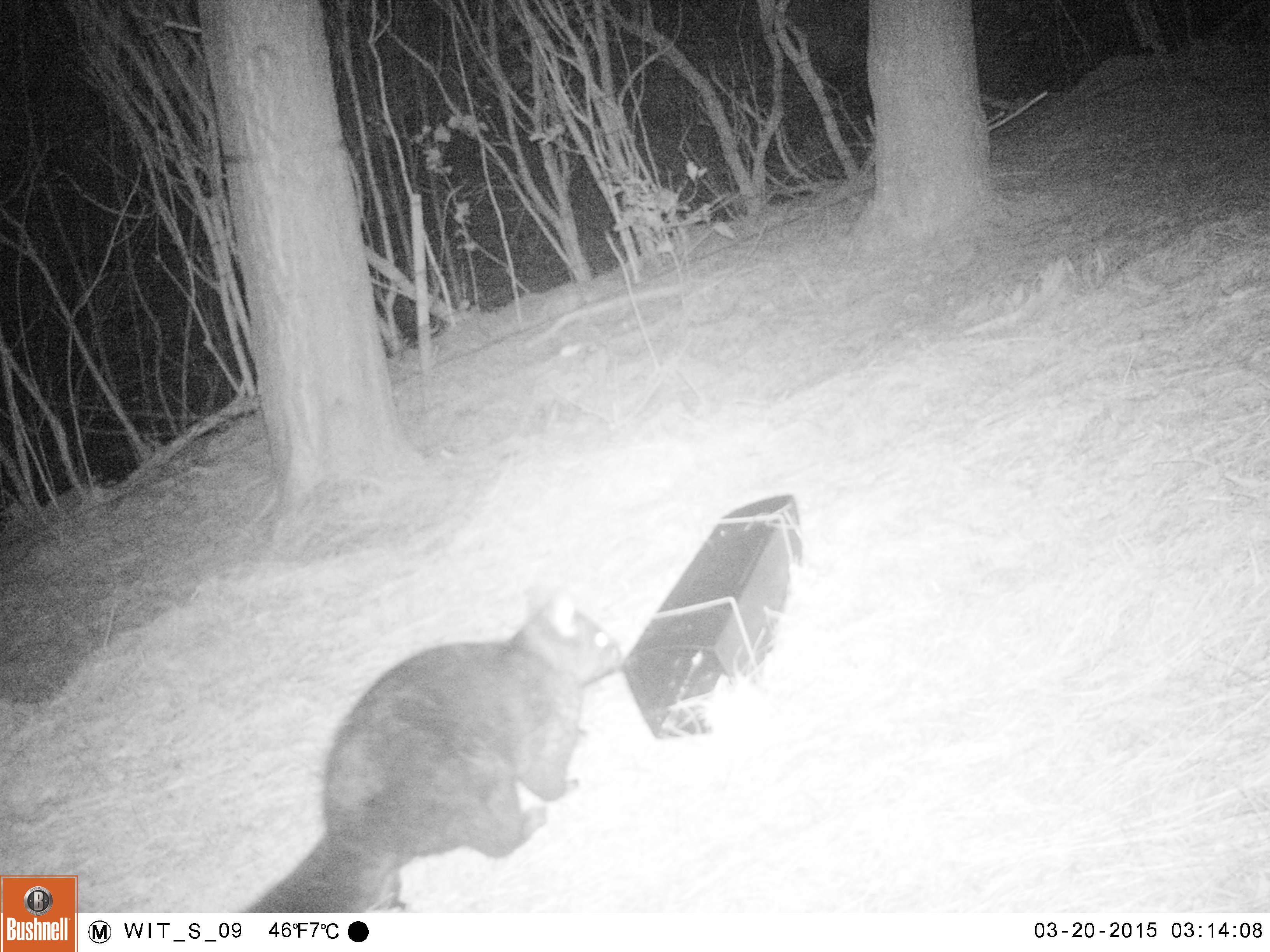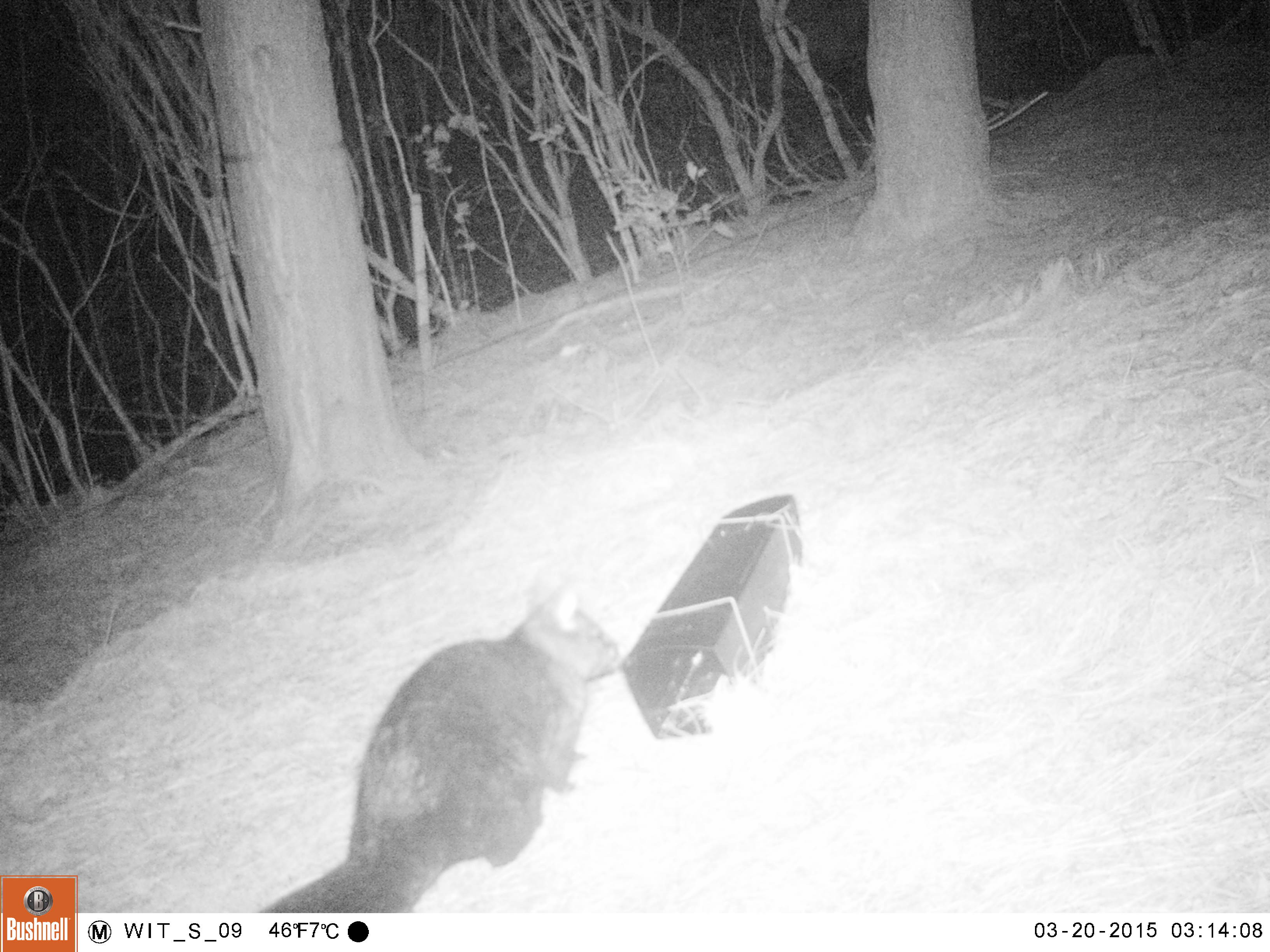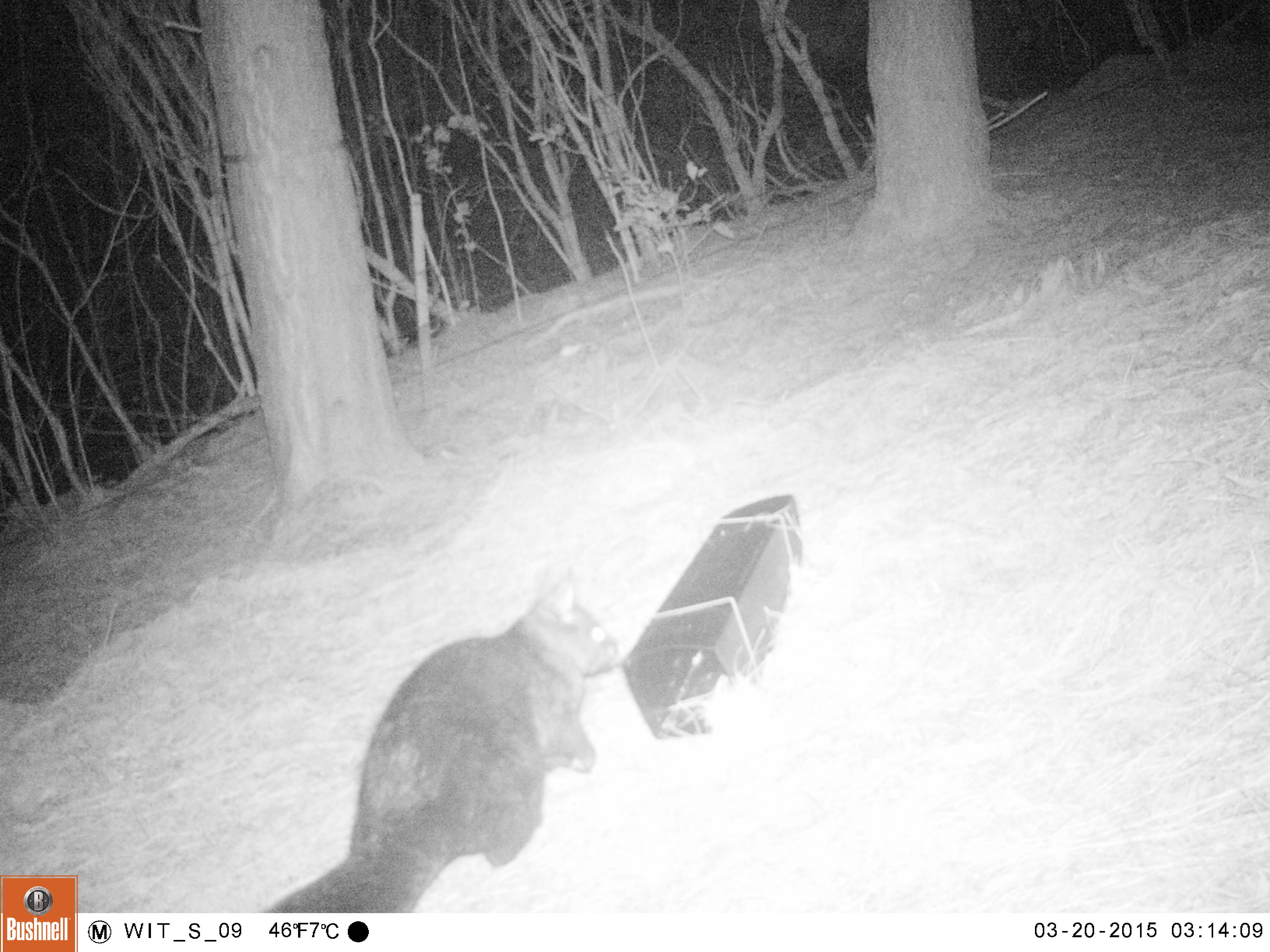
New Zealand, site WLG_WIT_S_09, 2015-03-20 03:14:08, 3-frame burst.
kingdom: Animalia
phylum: Chordata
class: Mammalia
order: Diprotodontia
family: Phalangeridae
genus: Trichosurus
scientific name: Trichosurus vulpecula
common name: common brushtail possum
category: possum